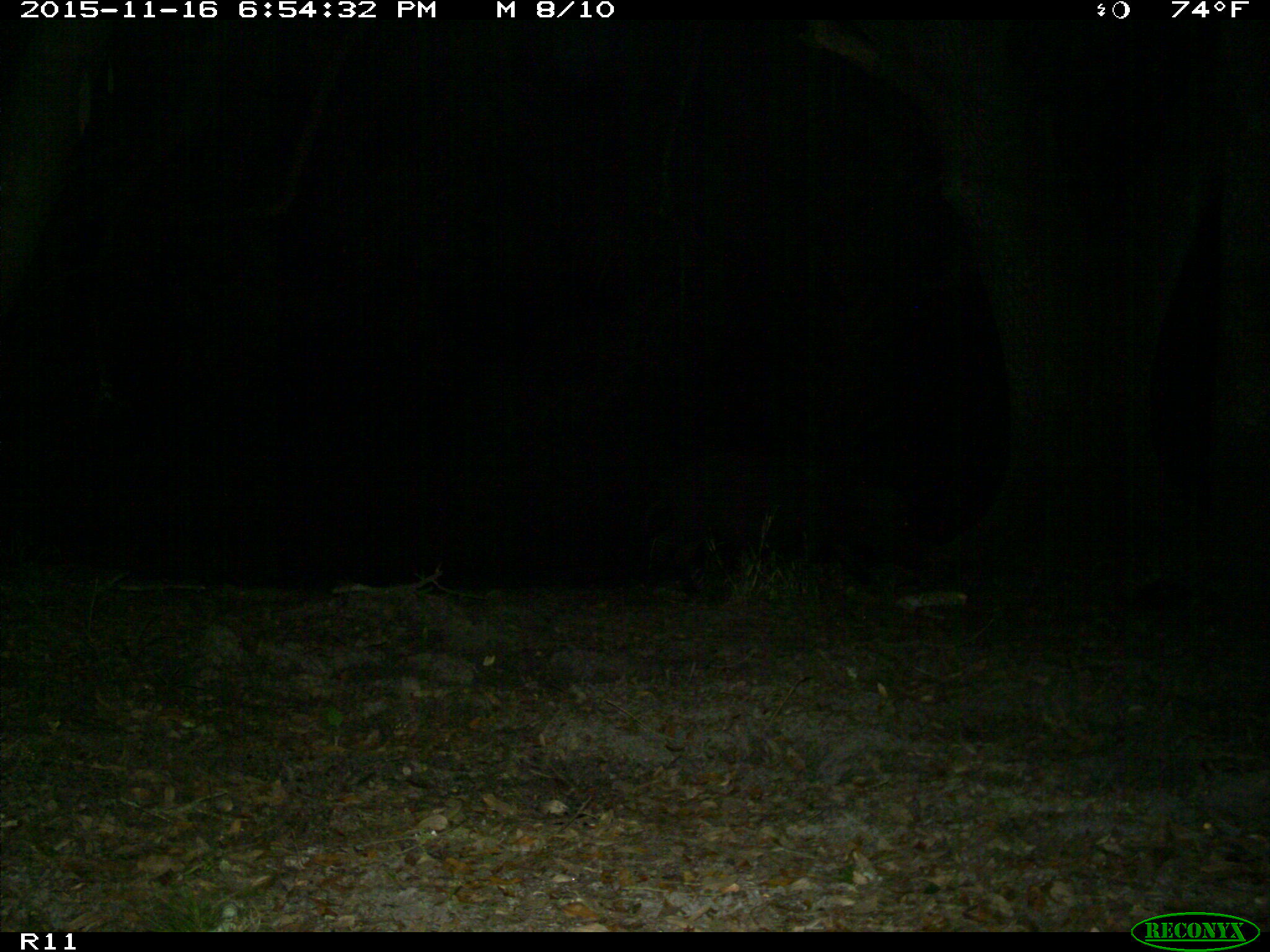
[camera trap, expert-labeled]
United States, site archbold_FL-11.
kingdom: Animalia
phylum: Chordata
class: Mammalia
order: Artiodactyla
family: Suidae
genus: Sus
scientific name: Sus scrofa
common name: wild boar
Sus scrofa (wild boar).